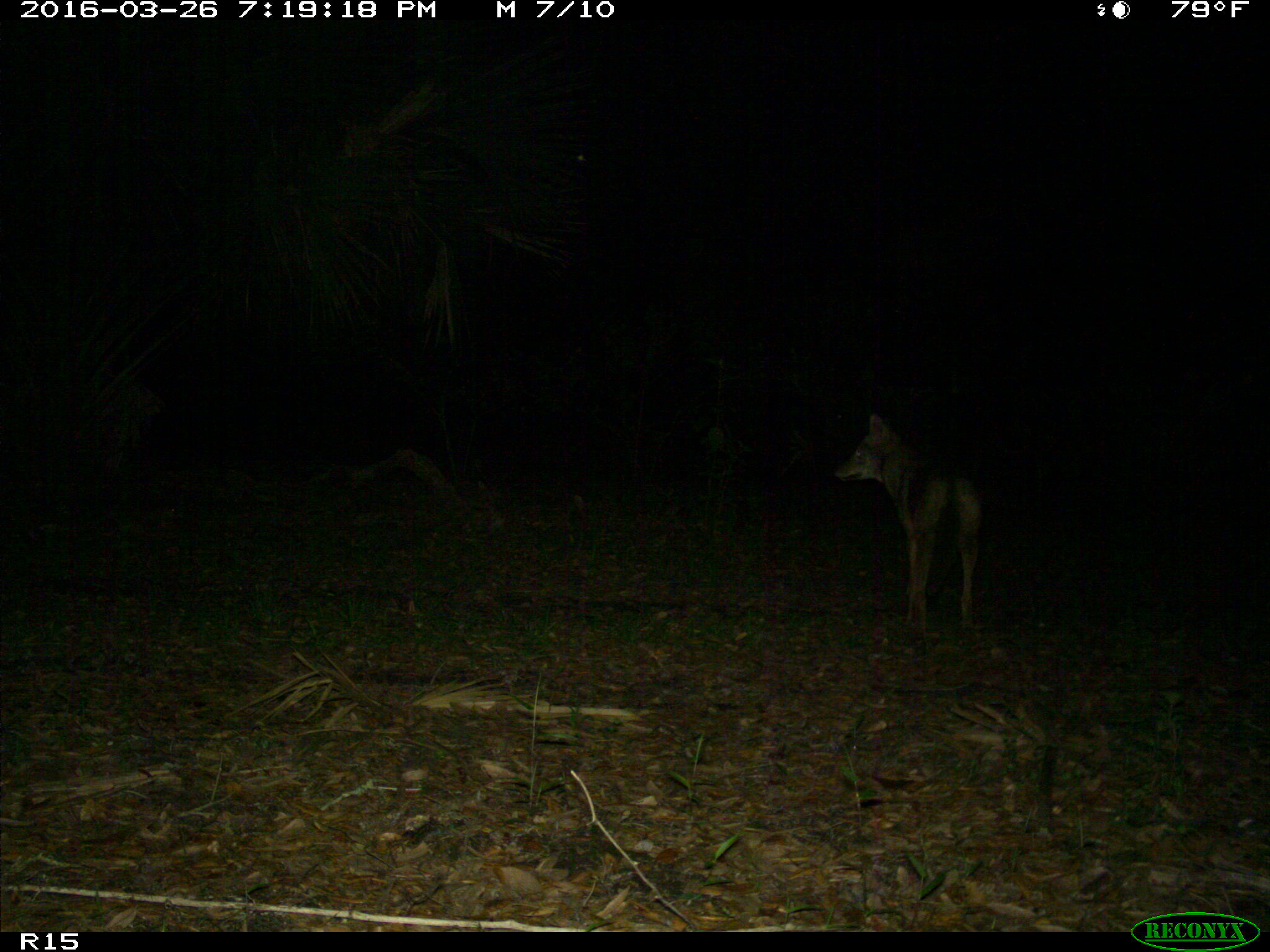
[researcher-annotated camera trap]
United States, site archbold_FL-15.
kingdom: Animalia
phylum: Chordata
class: Mammalia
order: Carnivora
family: Canidae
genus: Canis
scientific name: Canis latrans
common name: coyote